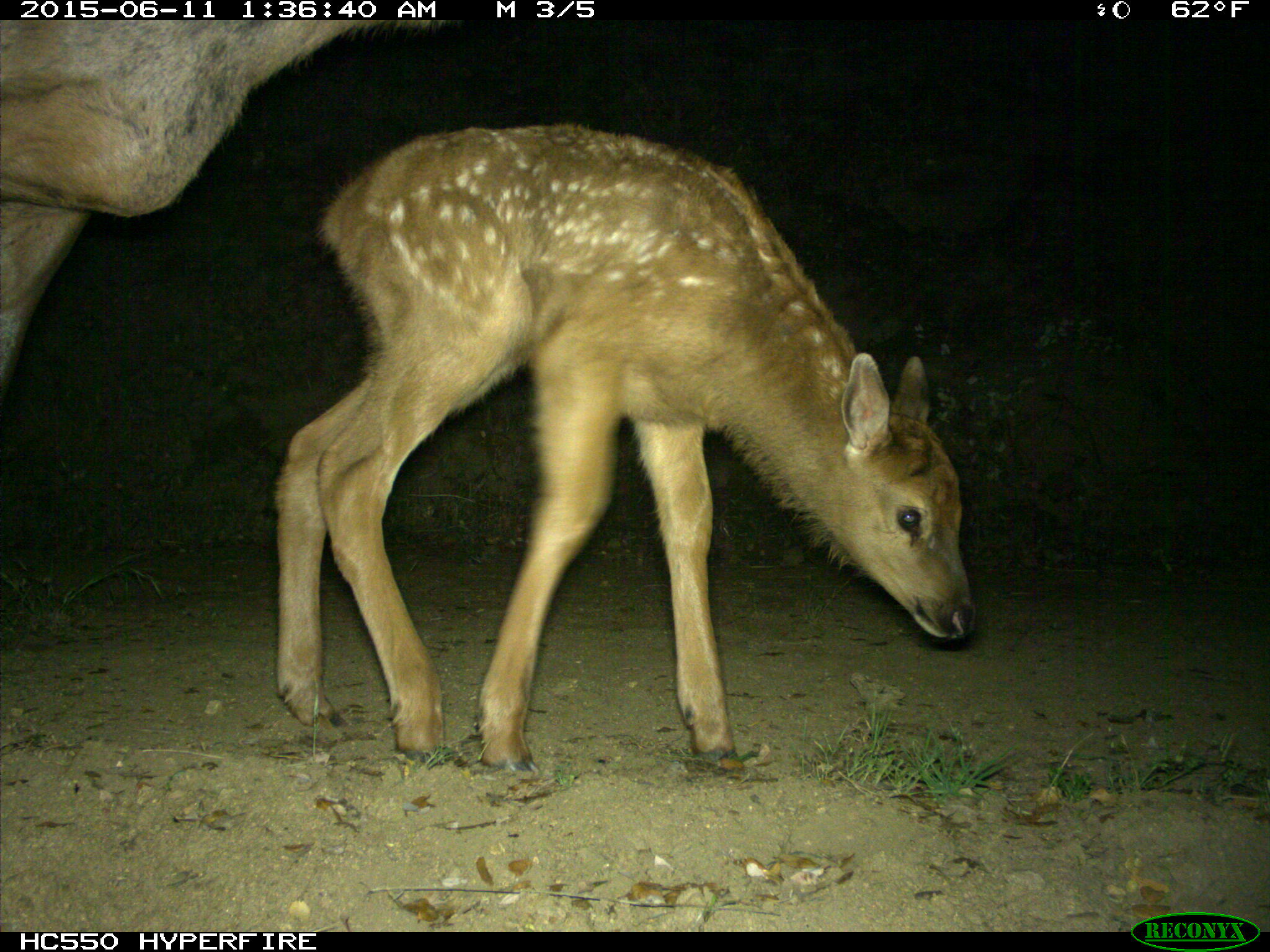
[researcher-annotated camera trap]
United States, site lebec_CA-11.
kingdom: Animalia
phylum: Chordata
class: Mammalia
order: Artiodactyla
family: Cervidae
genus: Cervus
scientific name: Cervus canadensis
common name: elk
Cervus canadensis (elk).